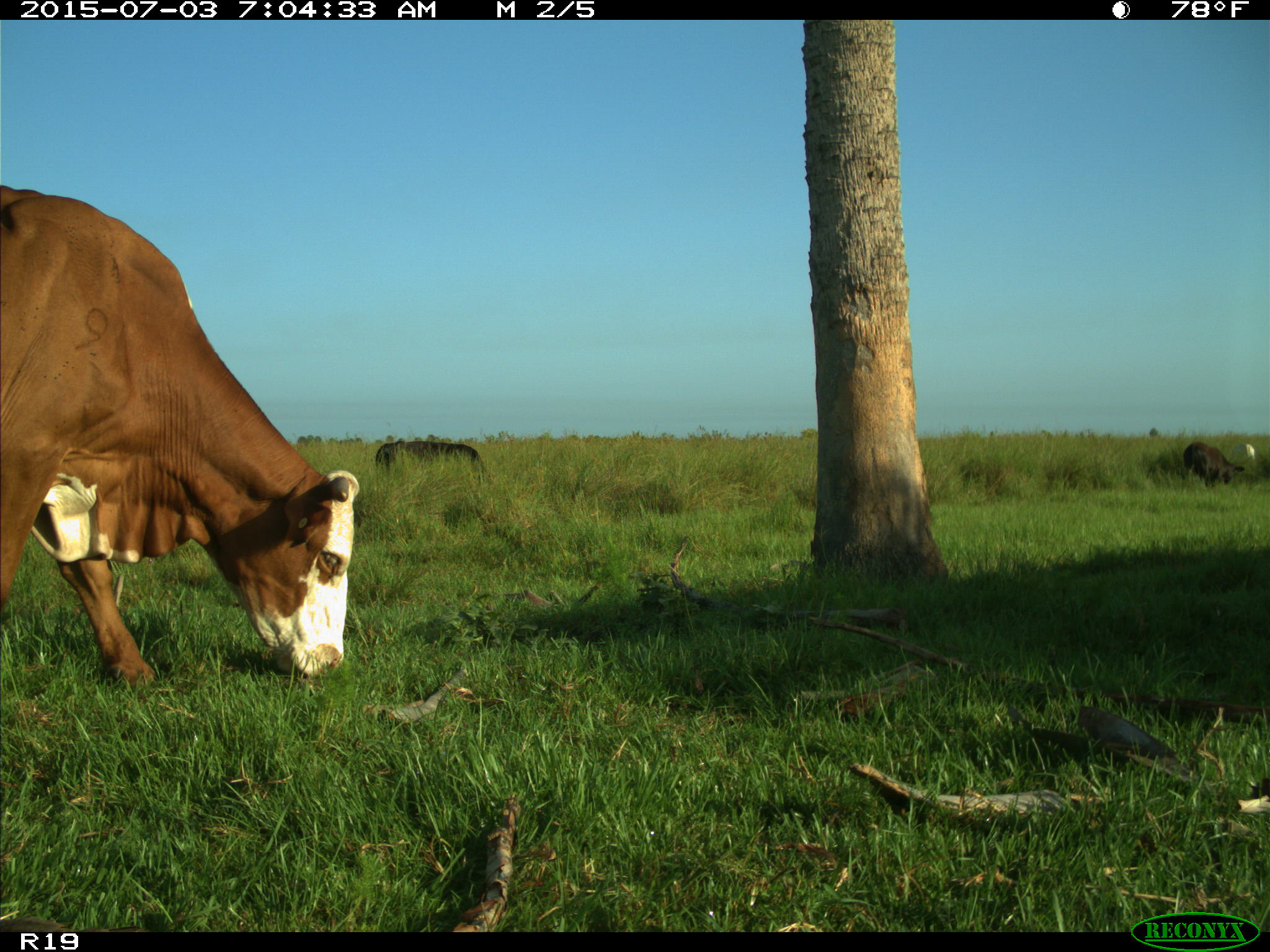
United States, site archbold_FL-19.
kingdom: Animalia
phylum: Chordata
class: Mammalia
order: Artiodactyla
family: Bovidae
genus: Bos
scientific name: Bos taurus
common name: domestic cow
Bos taurus (domestic cow).